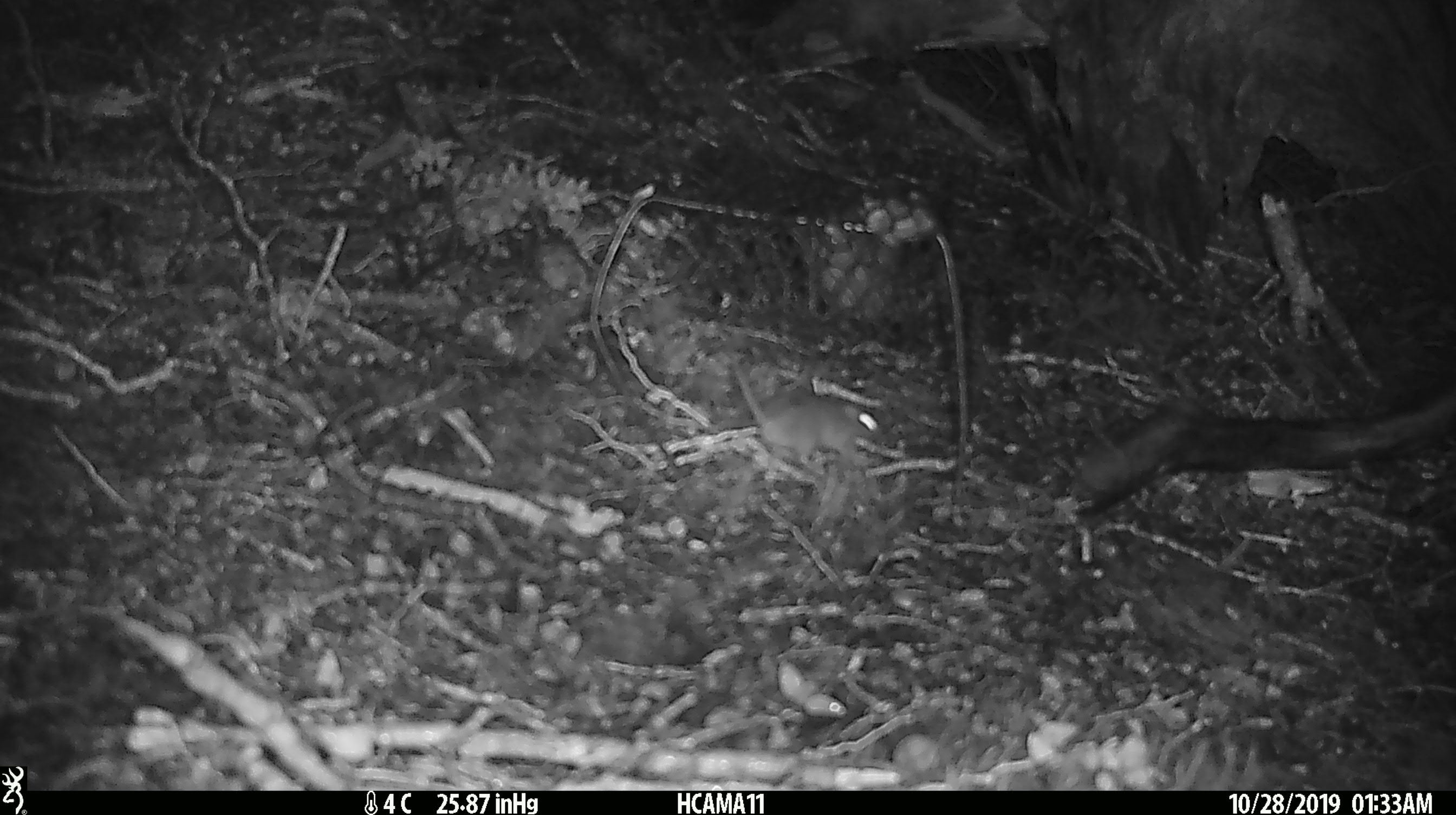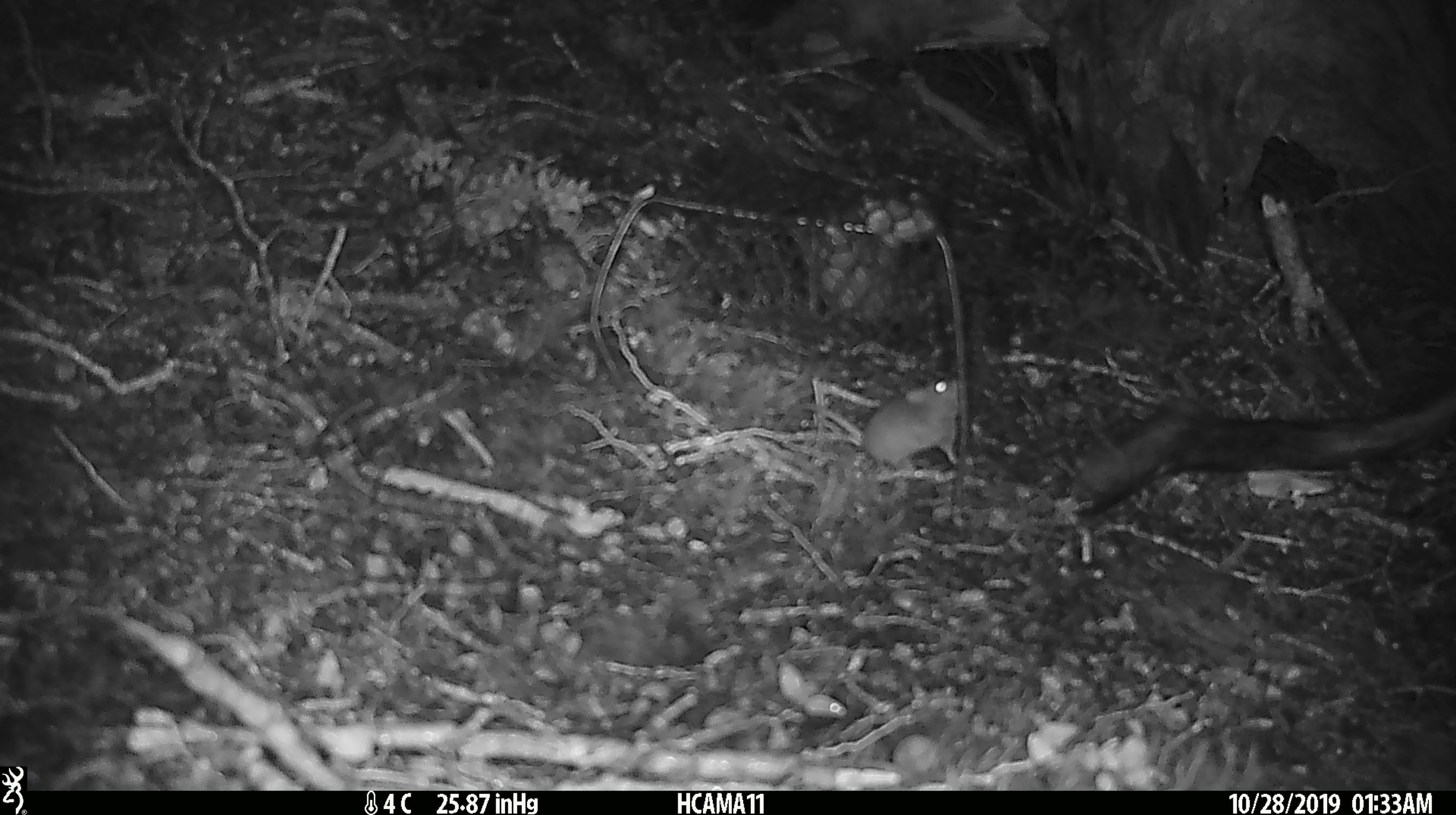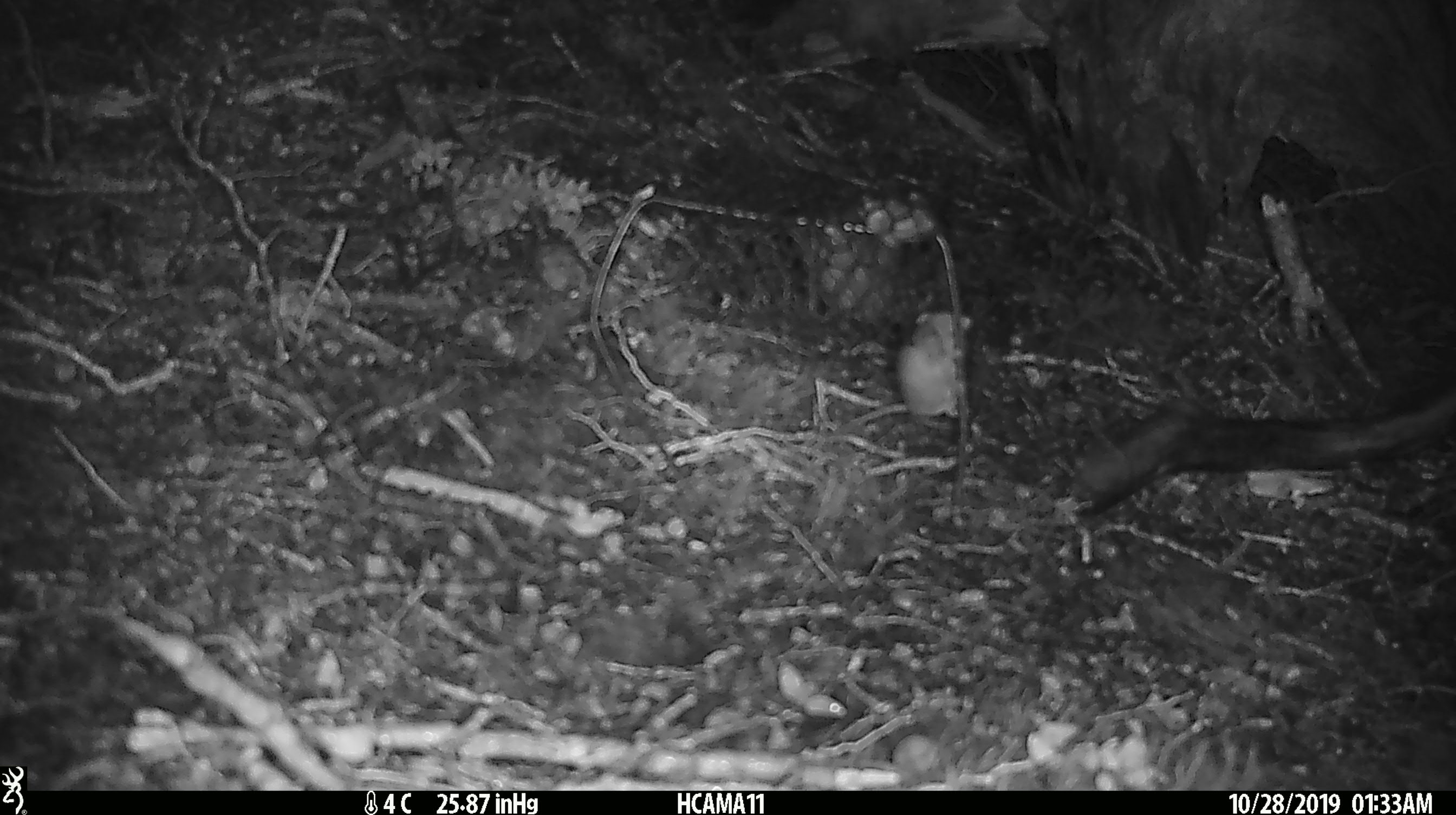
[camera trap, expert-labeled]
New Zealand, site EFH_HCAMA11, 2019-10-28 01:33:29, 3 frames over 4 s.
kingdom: Animalia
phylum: Chordata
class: Mammalia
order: Rodentia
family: Muridae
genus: Mus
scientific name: Mus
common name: mouse